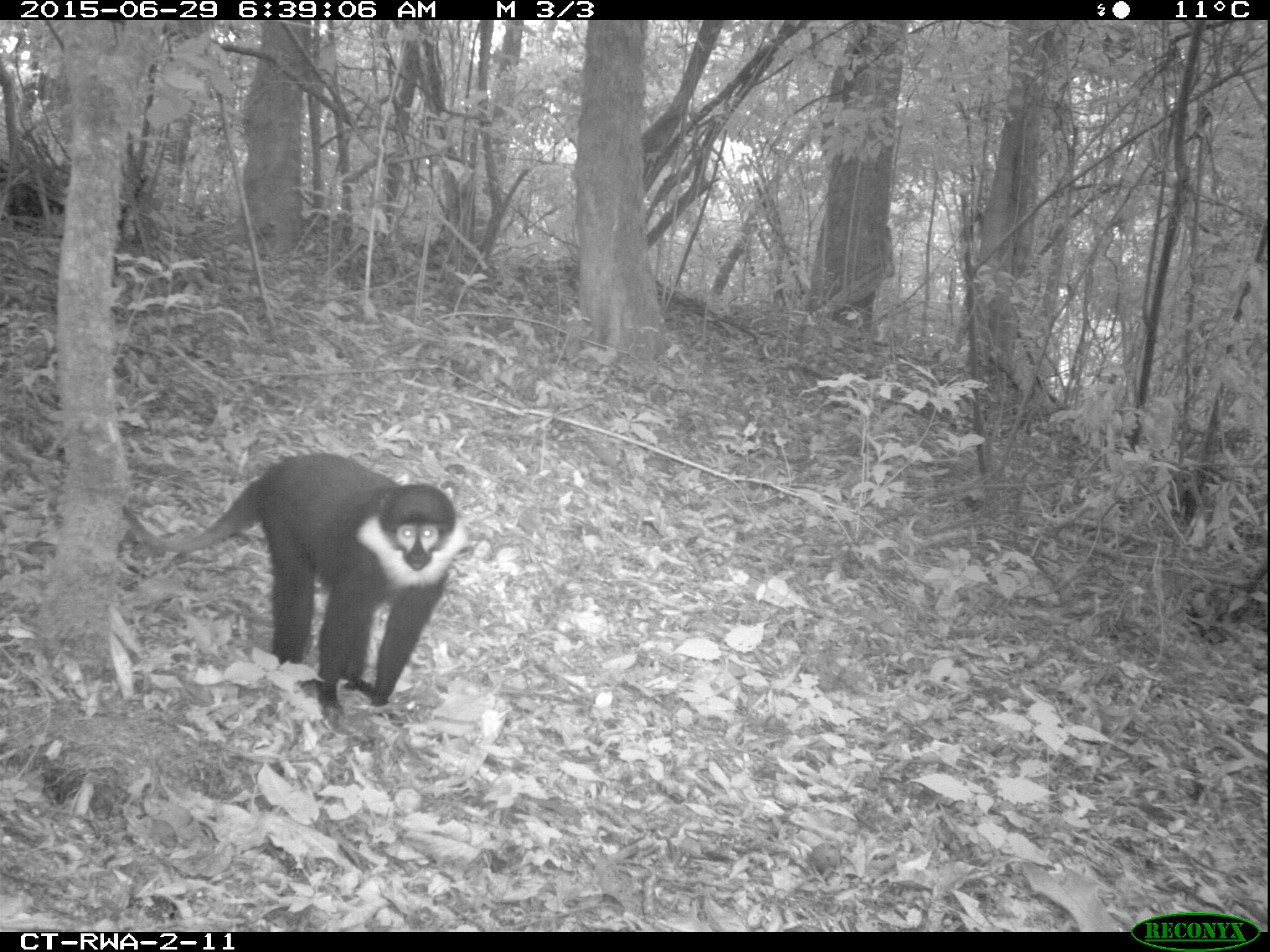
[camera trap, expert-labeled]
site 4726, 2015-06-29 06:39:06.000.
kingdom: Animalia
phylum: Chordata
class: Mammalia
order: Primates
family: Cercopithecidae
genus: Allochrocebus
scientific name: Allochrocebus lhoesti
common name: l'hoest's monkey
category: cercopithecus lhoesti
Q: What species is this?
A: Cercopithecus lhoesti (l'hoest's monkey) (Allochrocebus lhoesti).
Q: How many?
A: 1.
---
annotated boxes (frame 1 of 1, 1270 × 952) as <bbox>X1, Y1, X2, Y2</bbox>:
cercopithecus lhoesti: <bbox>121, 452, 465, 714</bbox>